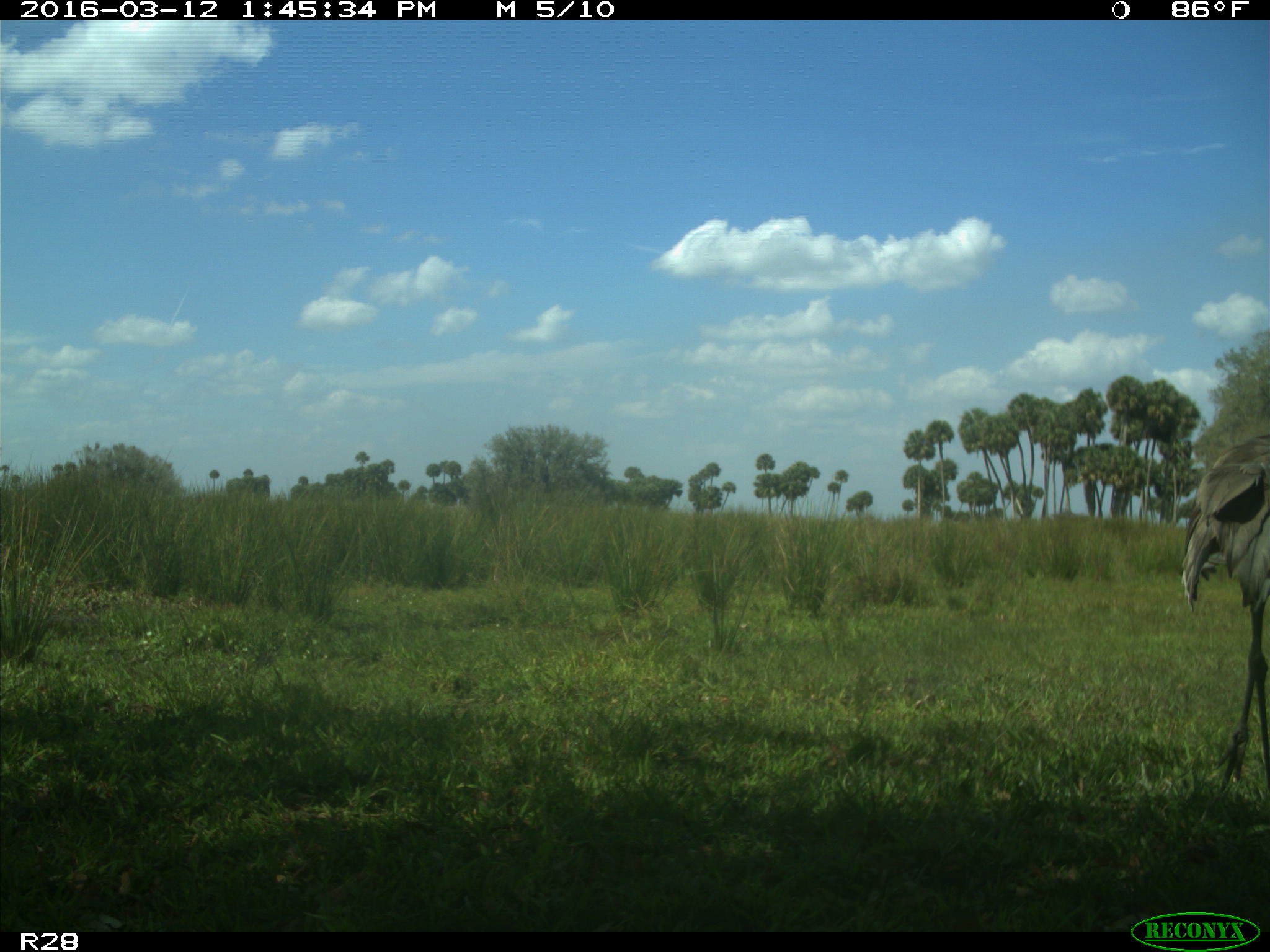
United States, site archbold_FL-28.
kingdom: Animalia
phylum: Chordata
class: Aves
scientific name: Aves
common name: birds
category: unidentified bird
Unidentified bird (birds) (Aves).